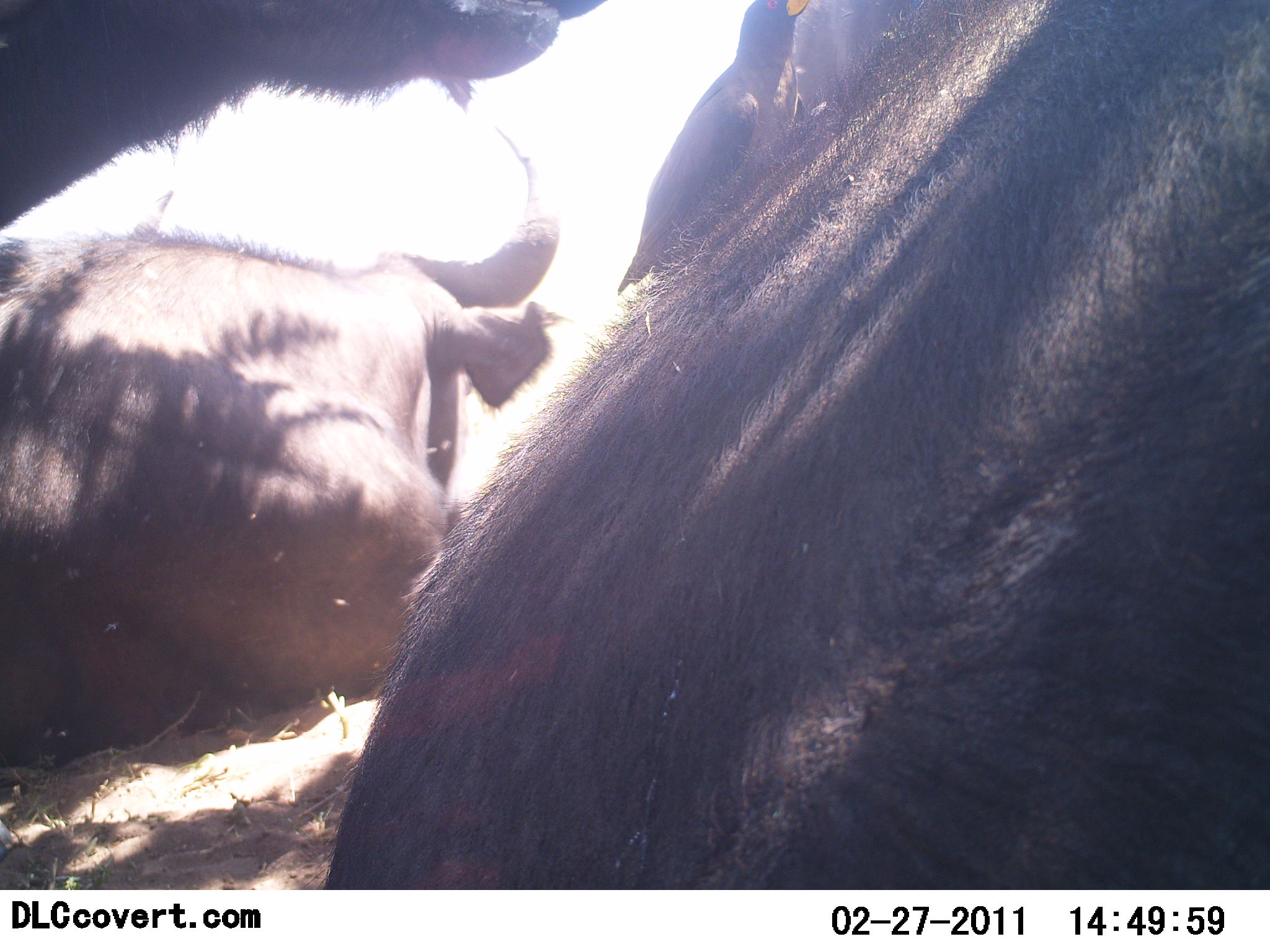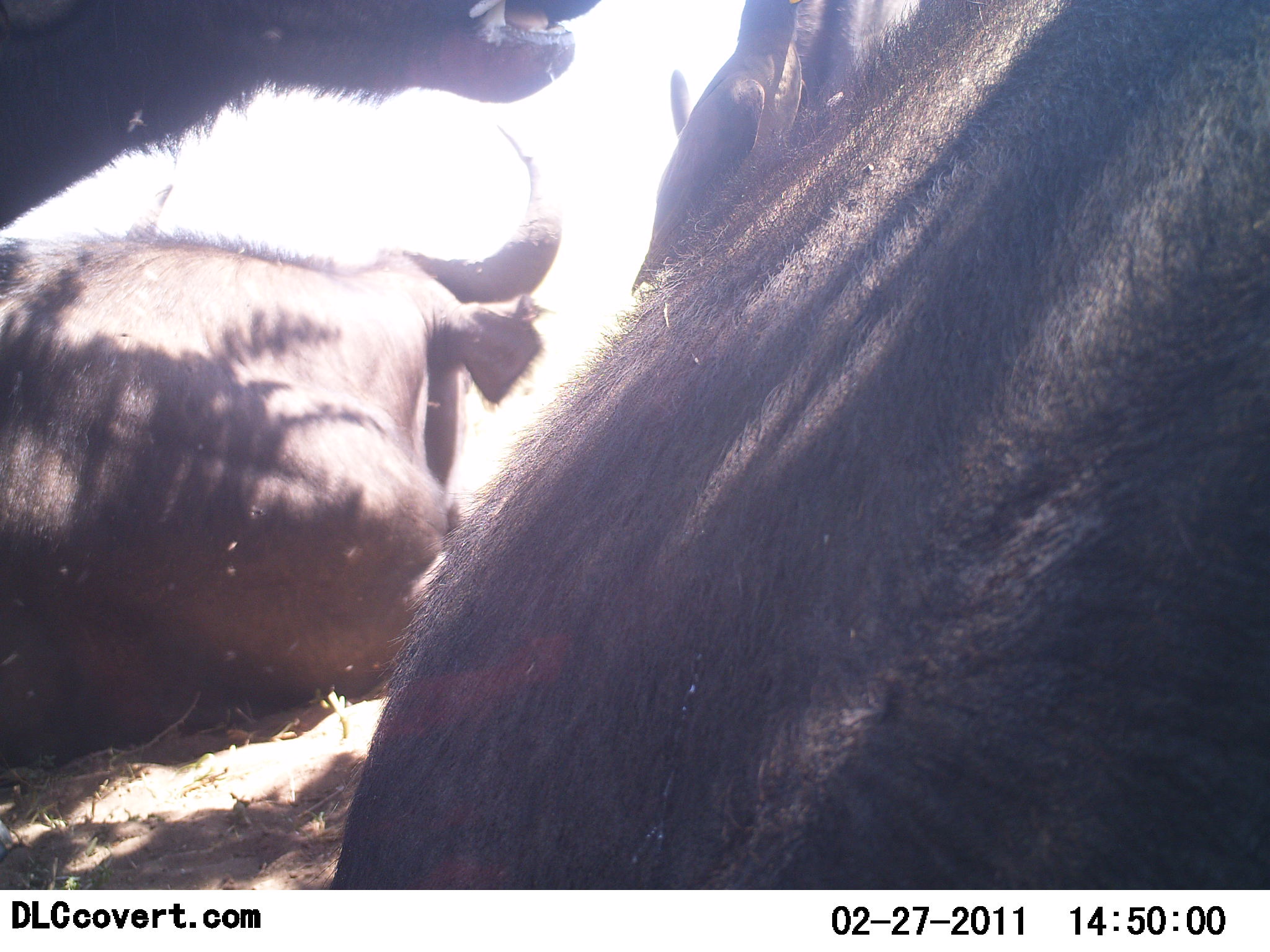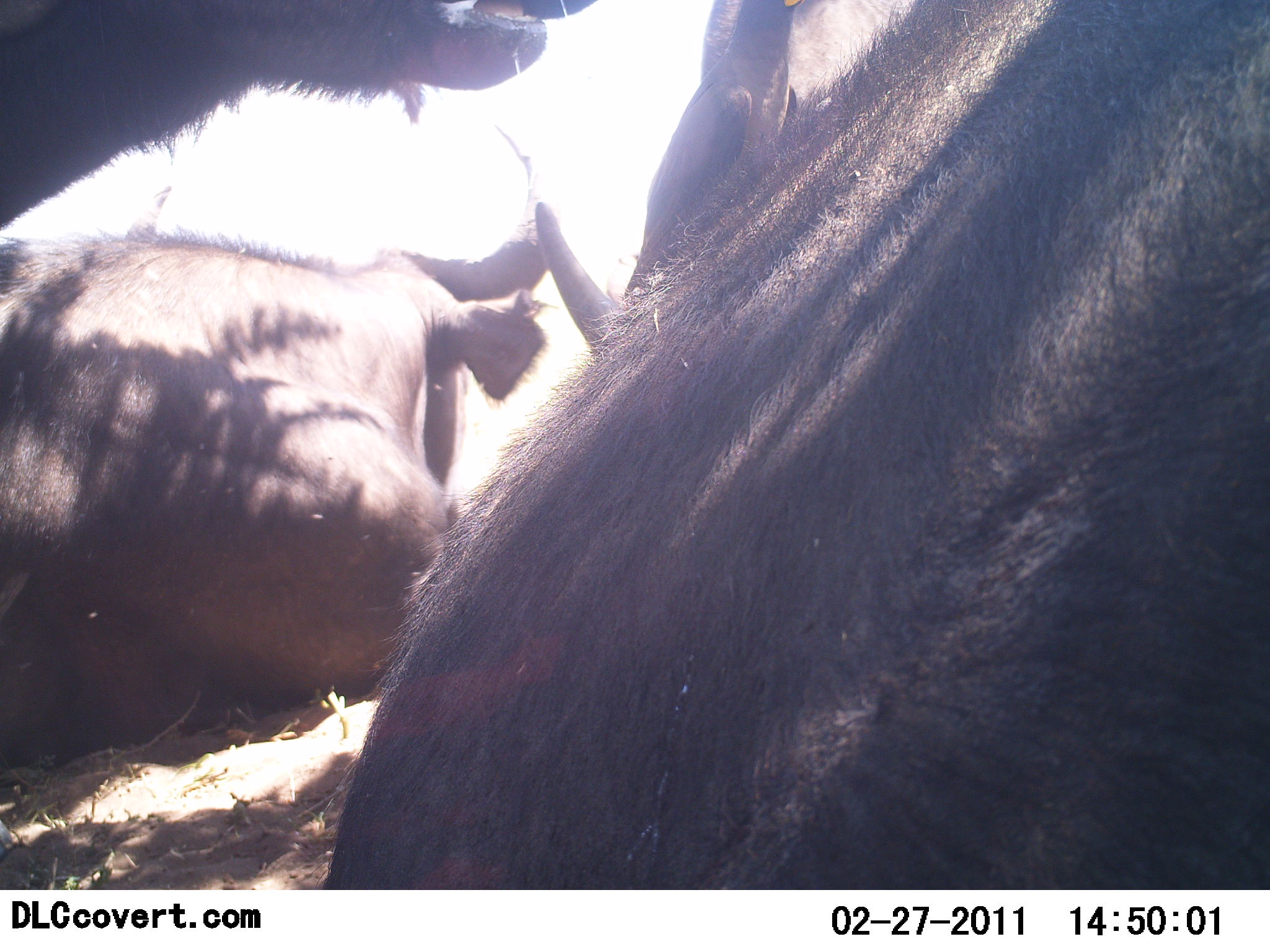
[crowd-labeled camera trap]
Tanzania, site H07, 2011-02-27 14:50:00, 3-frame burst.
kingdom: Animalia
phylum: Chordata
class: Mammalia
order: Artiodactyla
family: Bovidae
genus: Syncerus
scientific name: Syncerus caffer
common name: cape buffalo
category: buffalo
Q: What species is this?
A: Buffalo (cape buffalo) (Syncerus caffer).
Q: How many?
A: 3.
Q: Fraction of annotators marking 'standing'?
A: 10%.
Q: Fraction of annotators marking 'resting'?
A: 90%.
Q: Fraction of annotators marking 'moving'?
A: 10%.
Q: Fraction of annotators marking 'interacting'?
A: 30%.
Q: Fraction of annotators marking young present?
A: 0%.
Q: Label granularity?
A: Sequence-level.